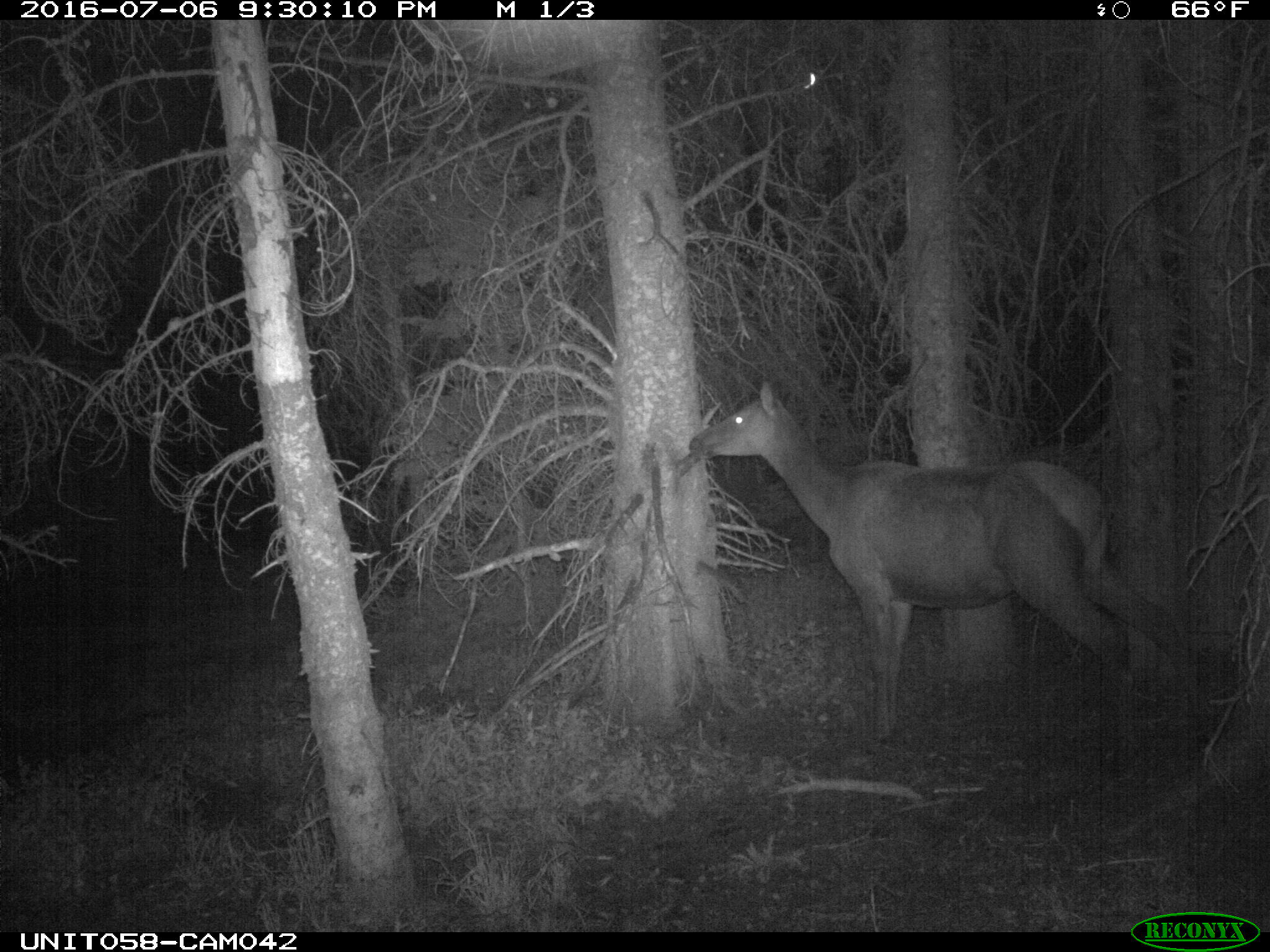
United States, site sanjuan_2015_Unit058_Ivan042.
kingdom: Animalia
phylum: Chordata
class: Mammalia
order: Artiodactyla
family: Cervidae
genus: Cervus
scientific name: Cervus elaphus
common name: red deer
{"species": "Cervus elaphus (red deer)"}